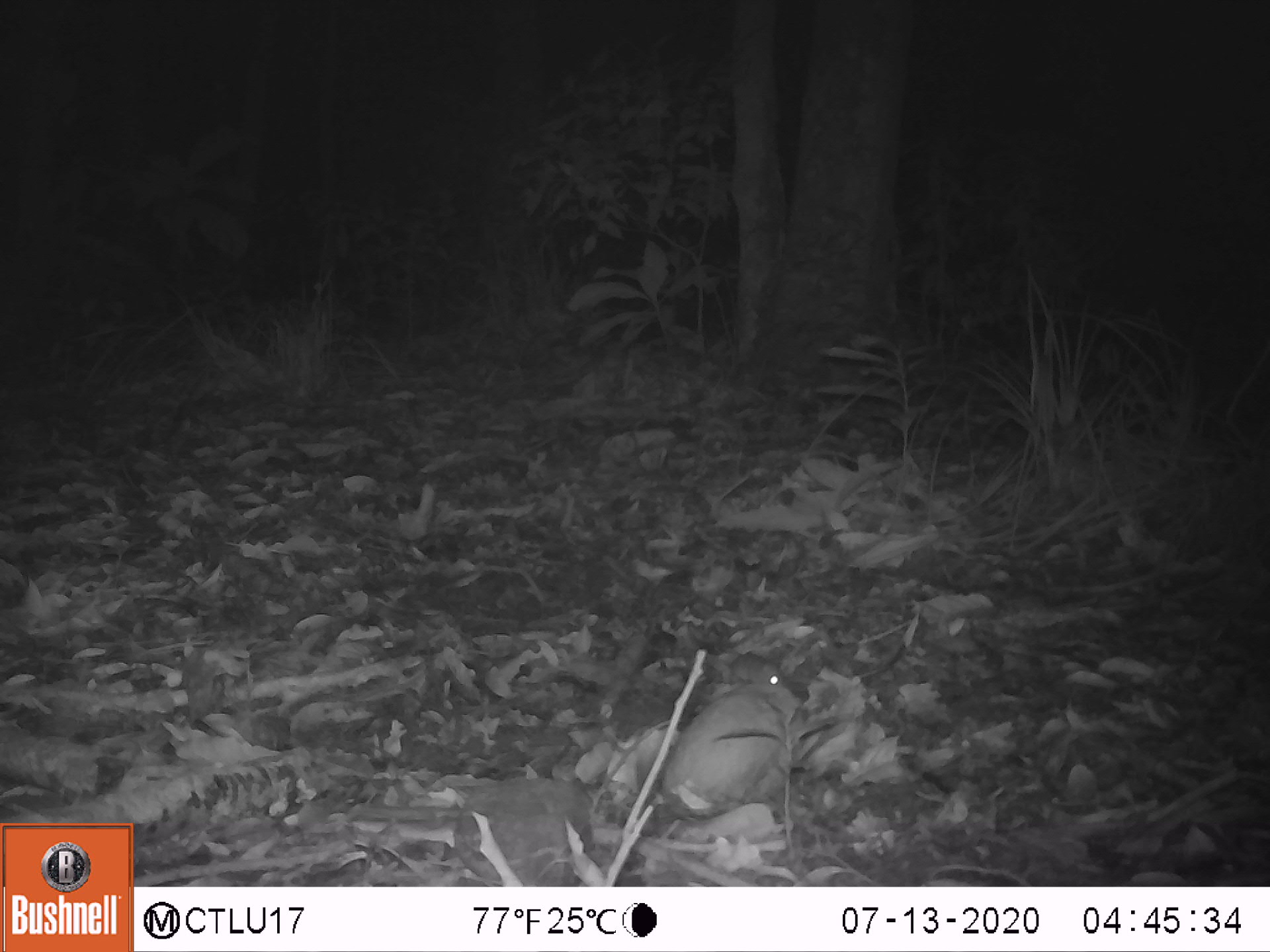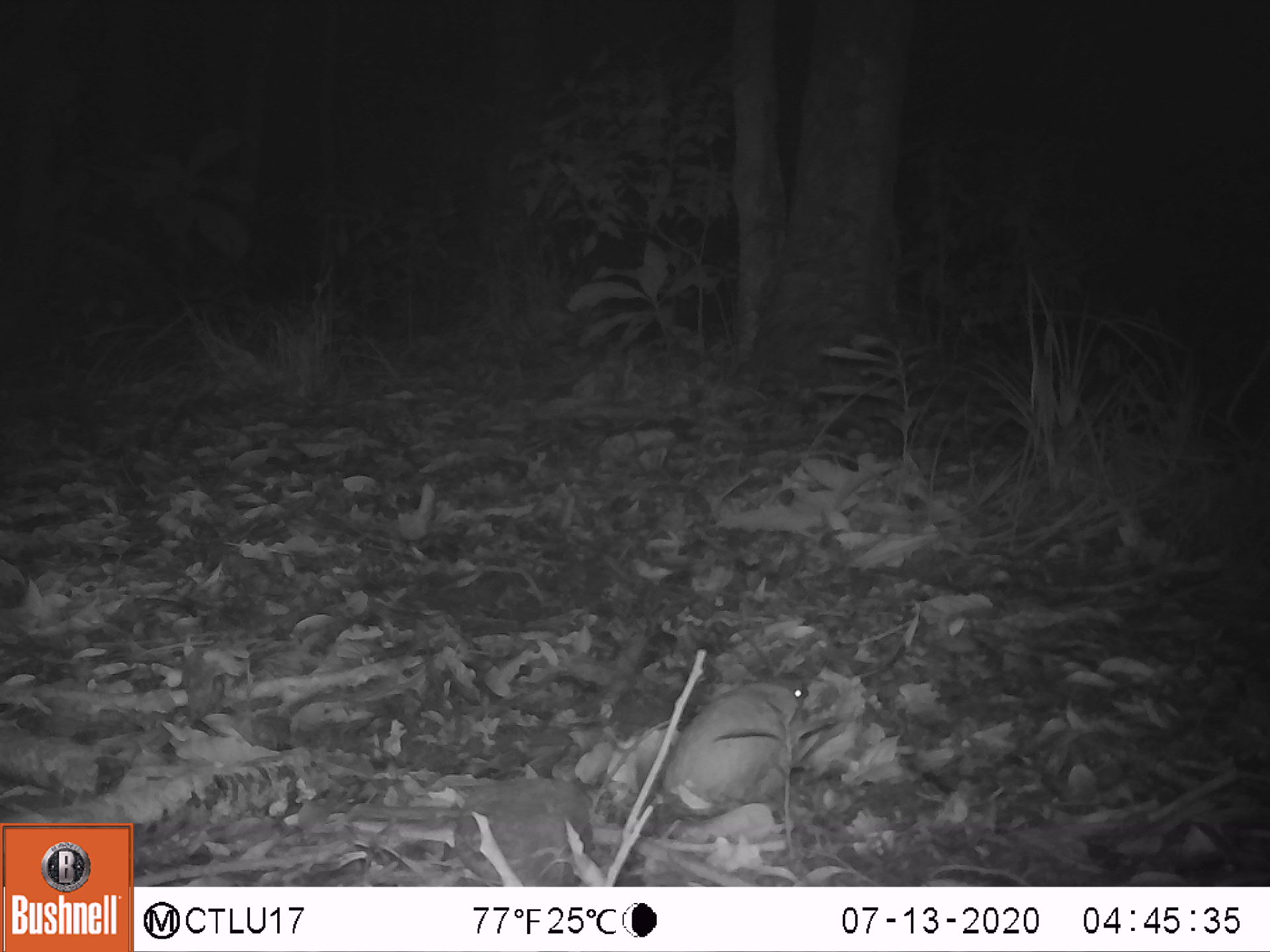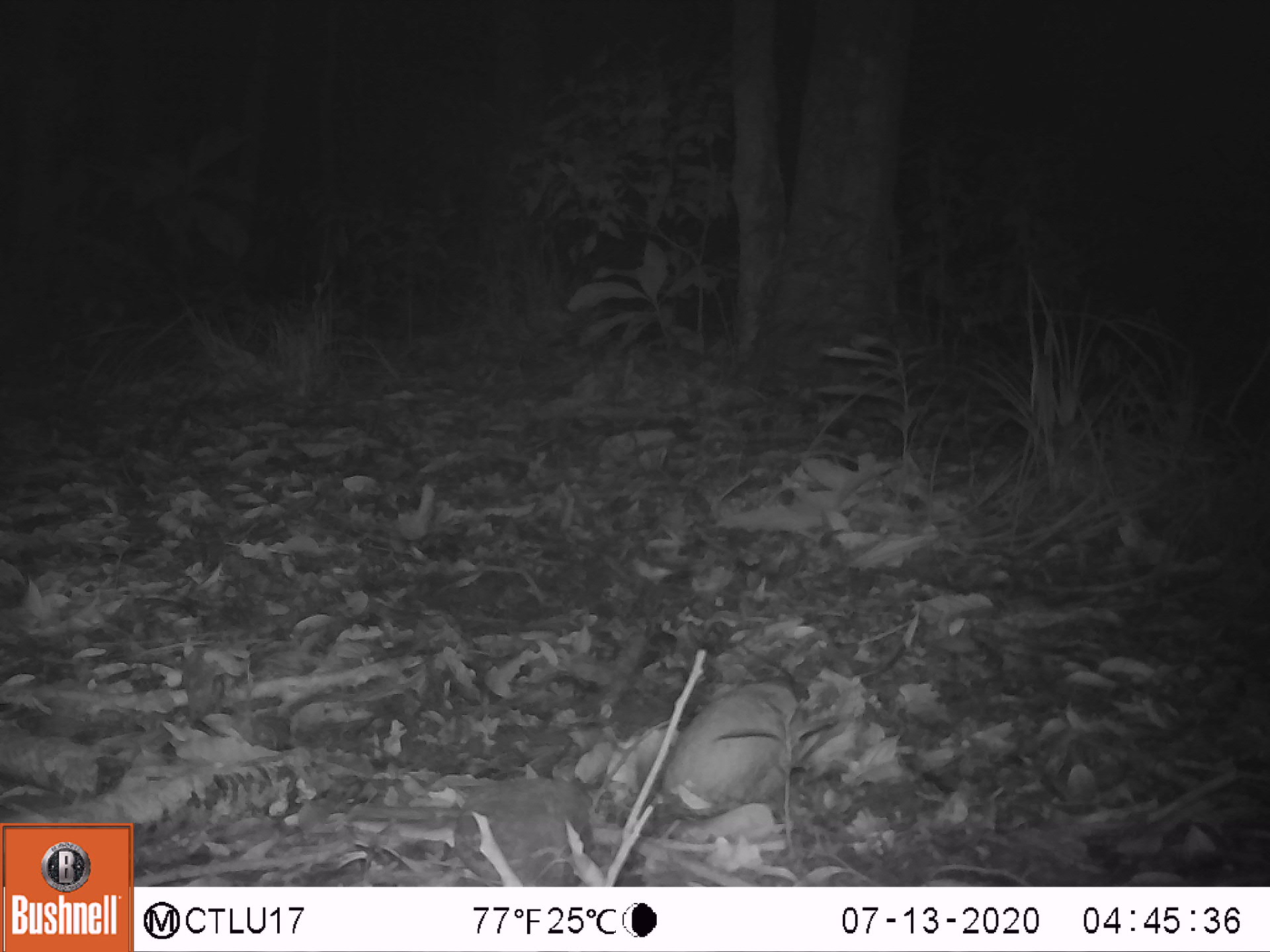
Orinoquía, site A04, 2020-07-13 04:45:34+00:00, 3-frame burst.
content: unidentified animal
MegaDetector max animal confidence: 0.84